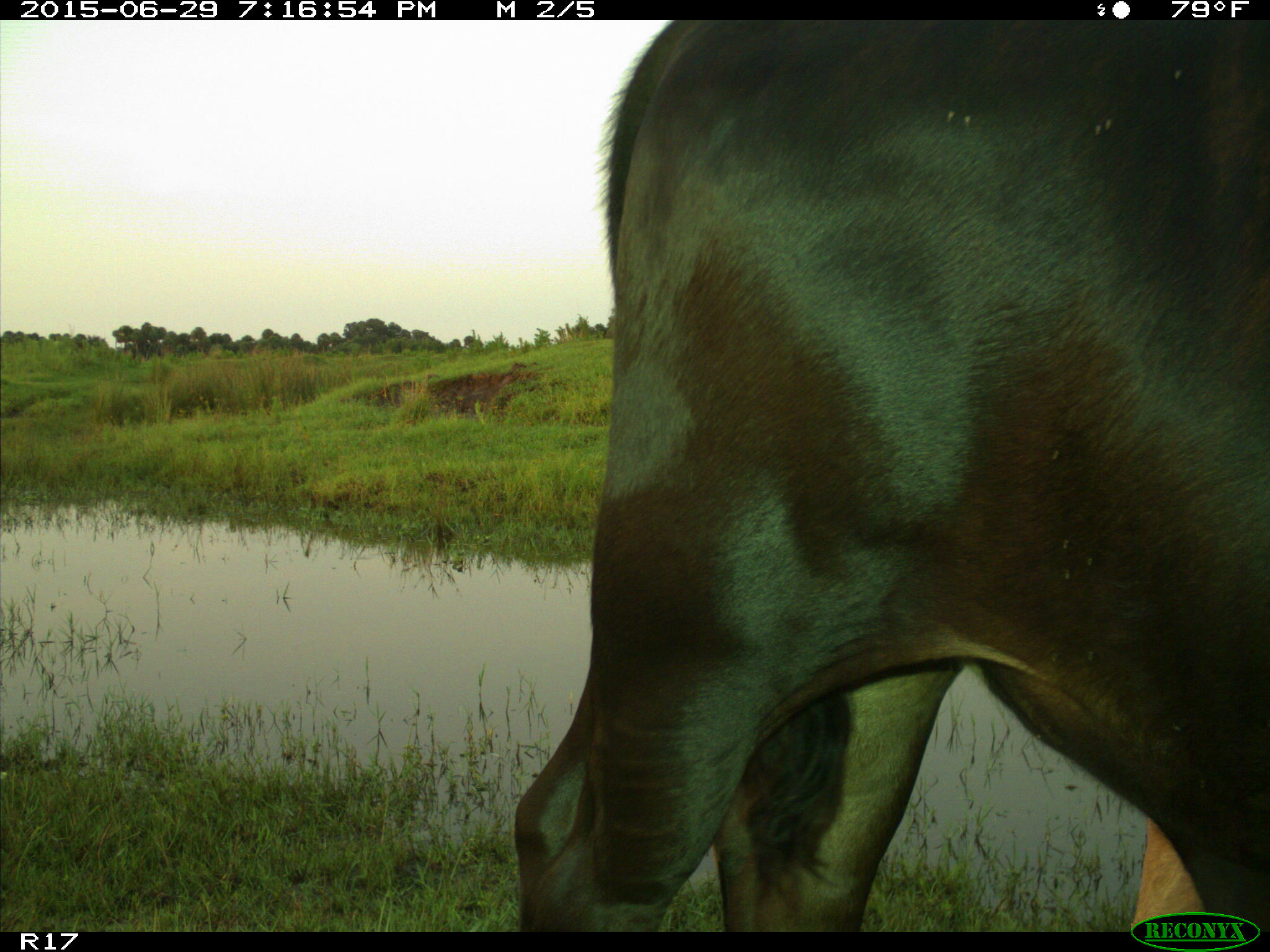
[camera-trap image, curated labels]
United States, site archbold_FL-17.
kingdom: Animalia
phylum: Chordata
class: Mammalia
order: Artiodactyla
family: Bovidae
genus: Bos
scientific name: Bos taurus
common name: domestic cow